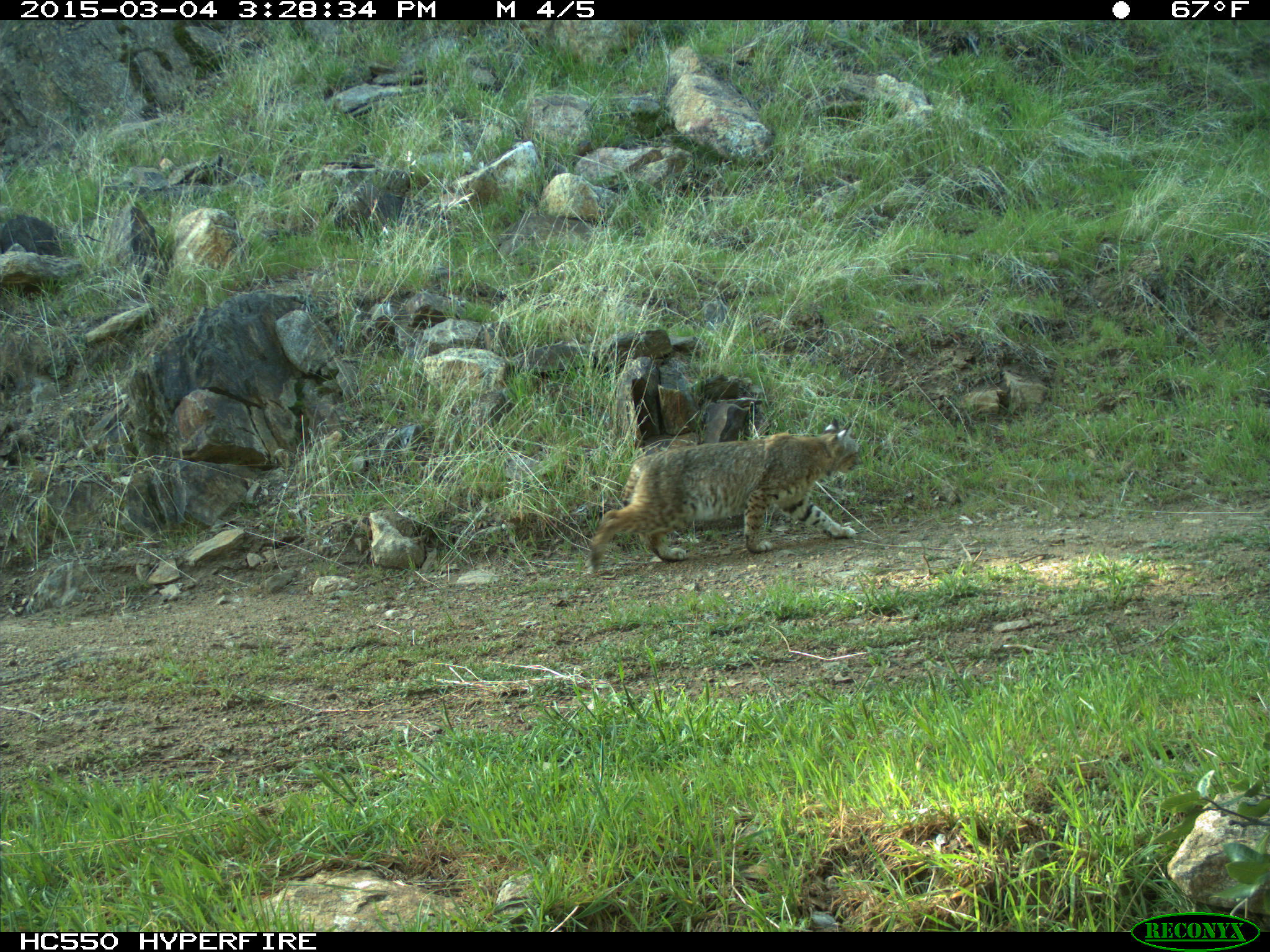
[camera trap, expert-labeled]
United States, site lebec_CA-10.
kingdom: Animalia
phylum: Chordata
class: Mammalia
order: Carnivora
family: Felidae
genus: Lynx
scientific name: Lynx rufus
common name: bobcat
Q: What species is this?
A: Lynx rufus (bobcat).